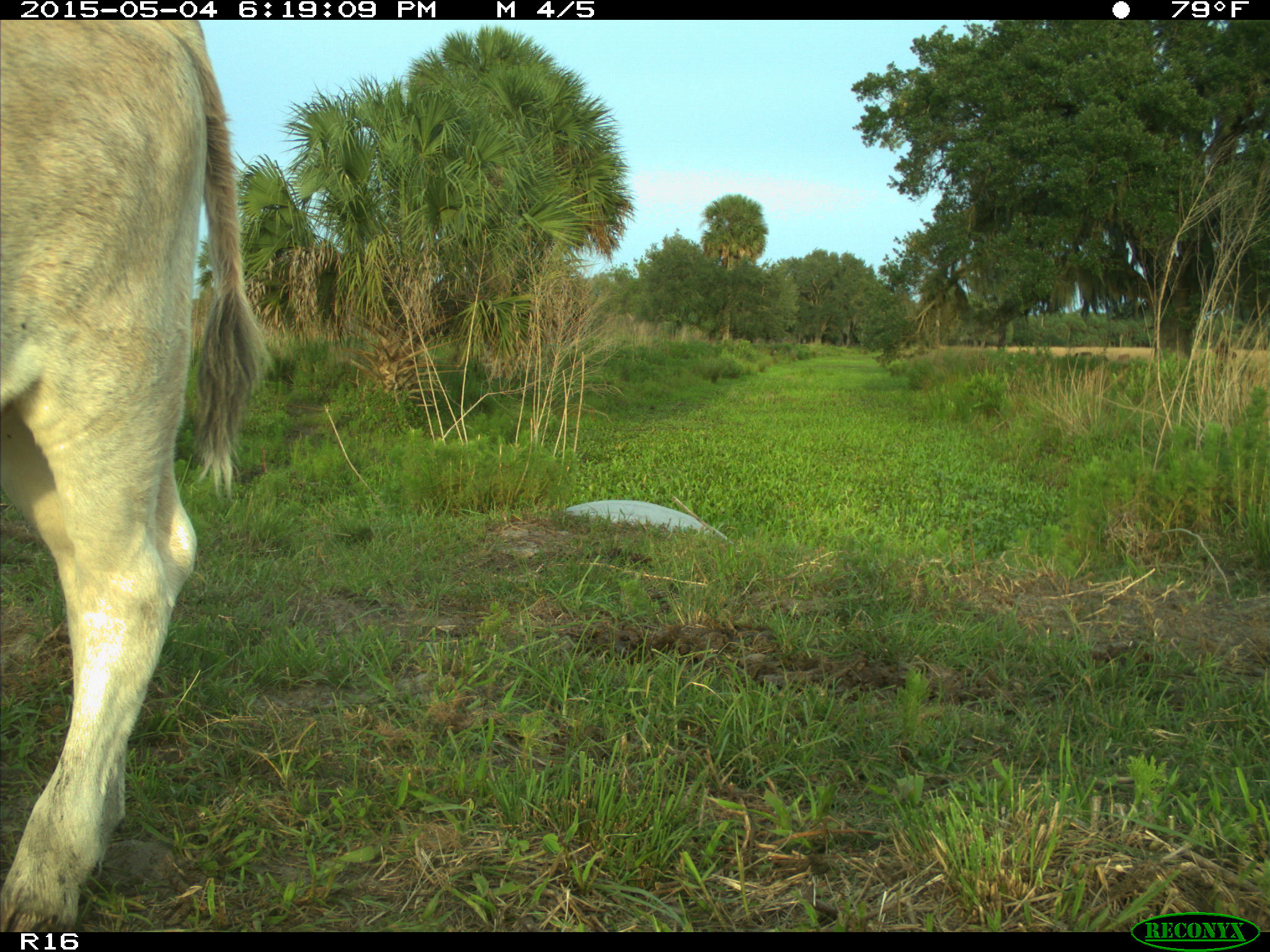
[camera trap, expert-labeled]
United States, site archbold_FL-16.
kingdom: Animalia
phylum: Chordata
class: Mammalia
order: Artiodactyla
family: Bovidae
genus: Bos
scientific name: Bos taurus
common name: domestic cow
Bos taurus (domestic cow).